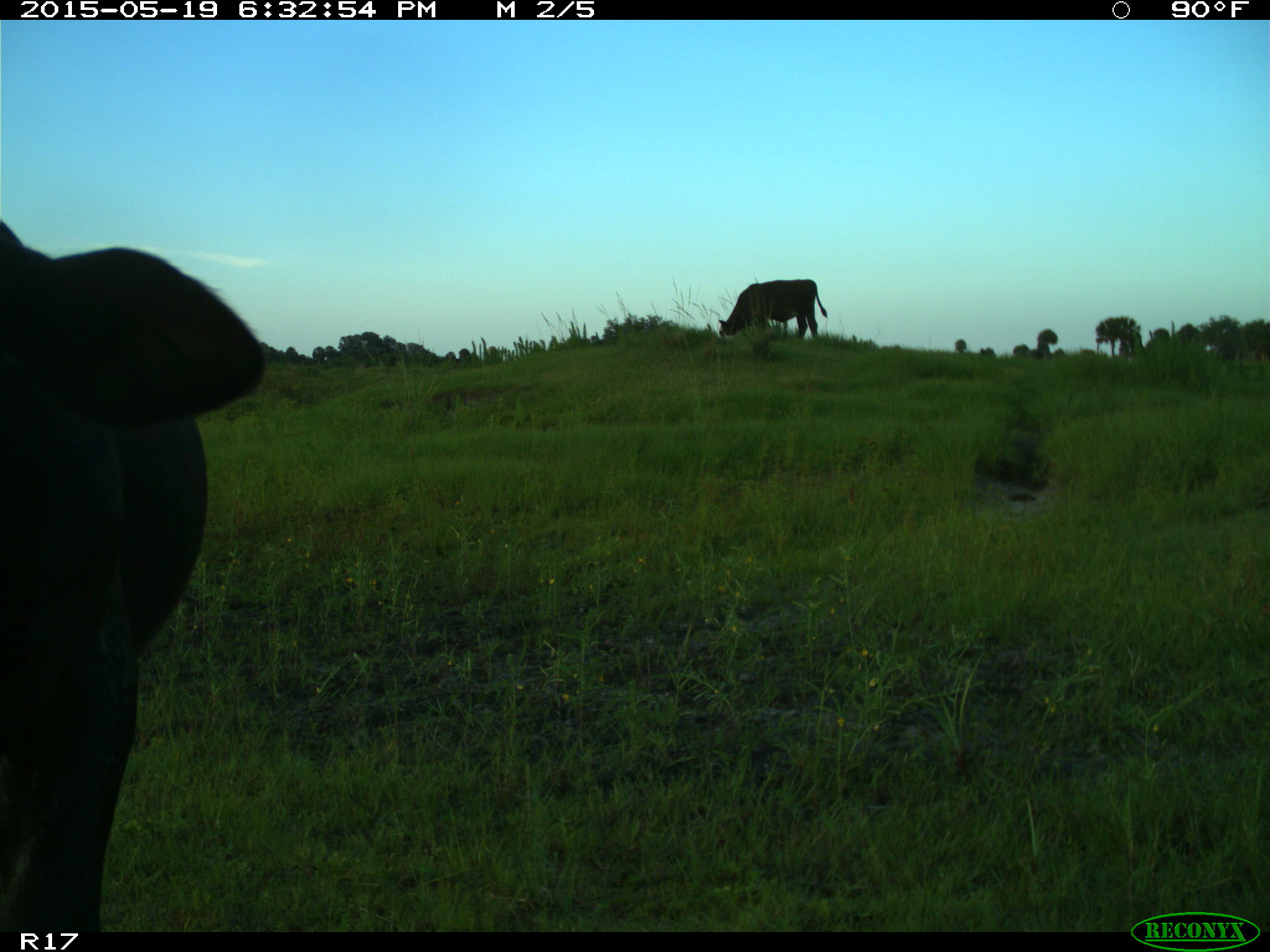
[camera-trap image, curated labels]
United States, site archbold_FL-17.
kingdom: Animalia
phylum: Chordata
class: Mammalia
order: Artiodactyla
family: Bovidae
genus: Bos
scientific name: Bos taurus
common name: domestic cow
Bos taurus (domestic cow).